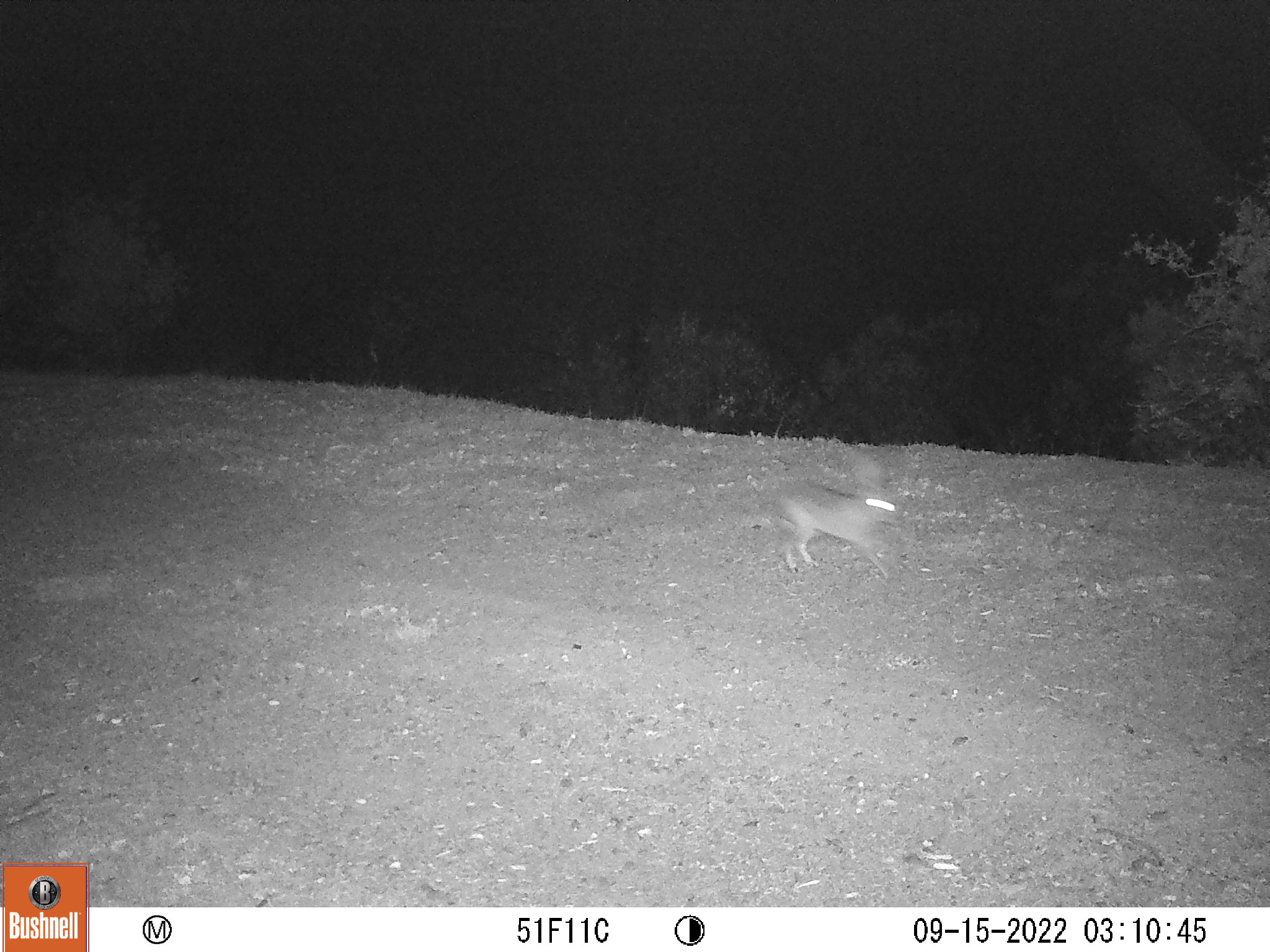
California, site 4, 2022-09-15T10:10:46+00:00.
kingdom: Animalia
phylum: Chordata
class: Mammalia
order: Lagomorpha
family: Leporidae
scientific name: Leporidae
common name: rabbit